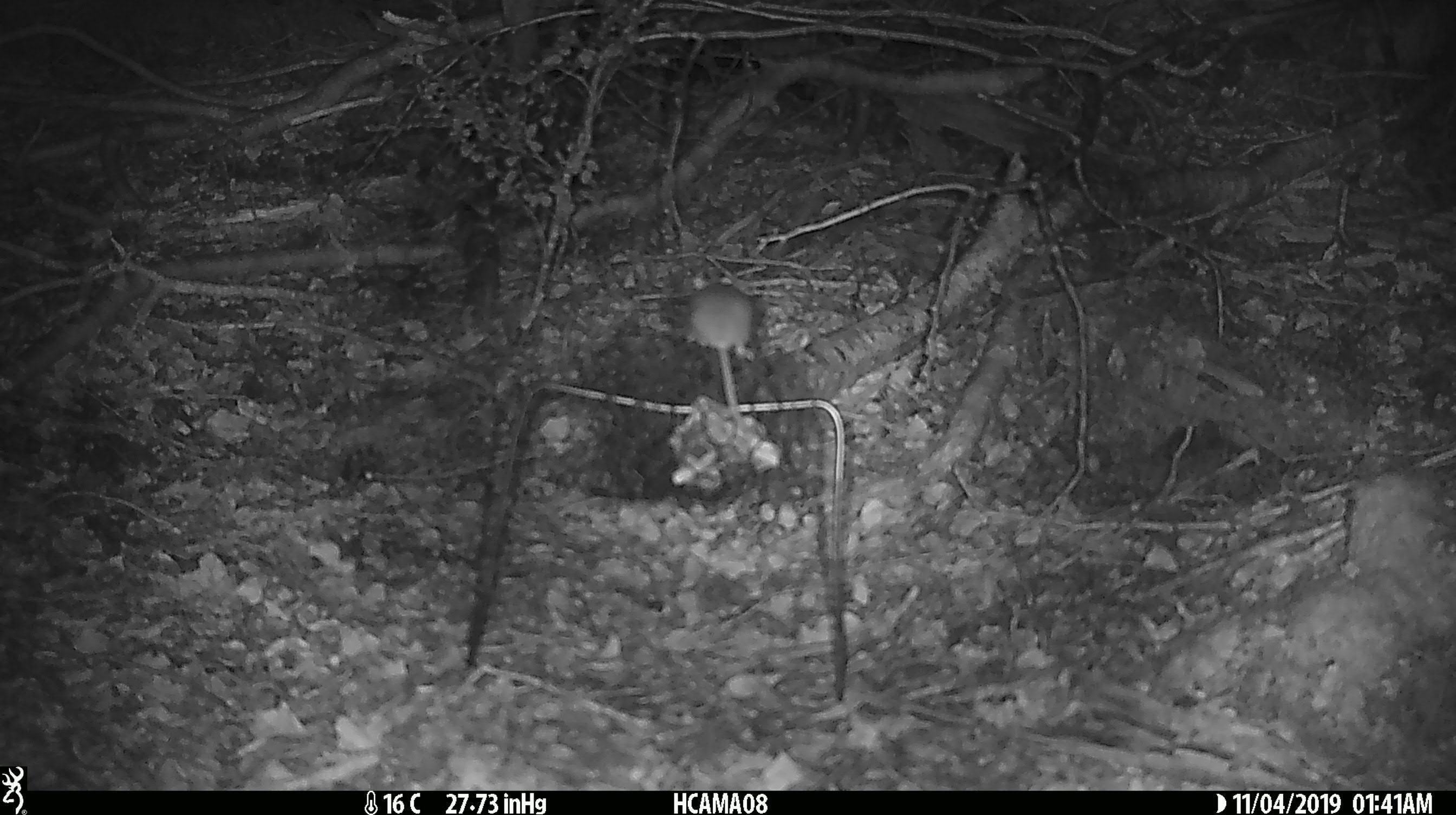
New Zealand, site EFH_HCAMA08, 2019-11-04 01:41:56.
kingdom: Animalia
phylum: Chordata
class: Mammalia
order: Rodentia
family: Muridae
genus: Mus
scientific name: Mus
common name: mouse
Mouse (Mus).